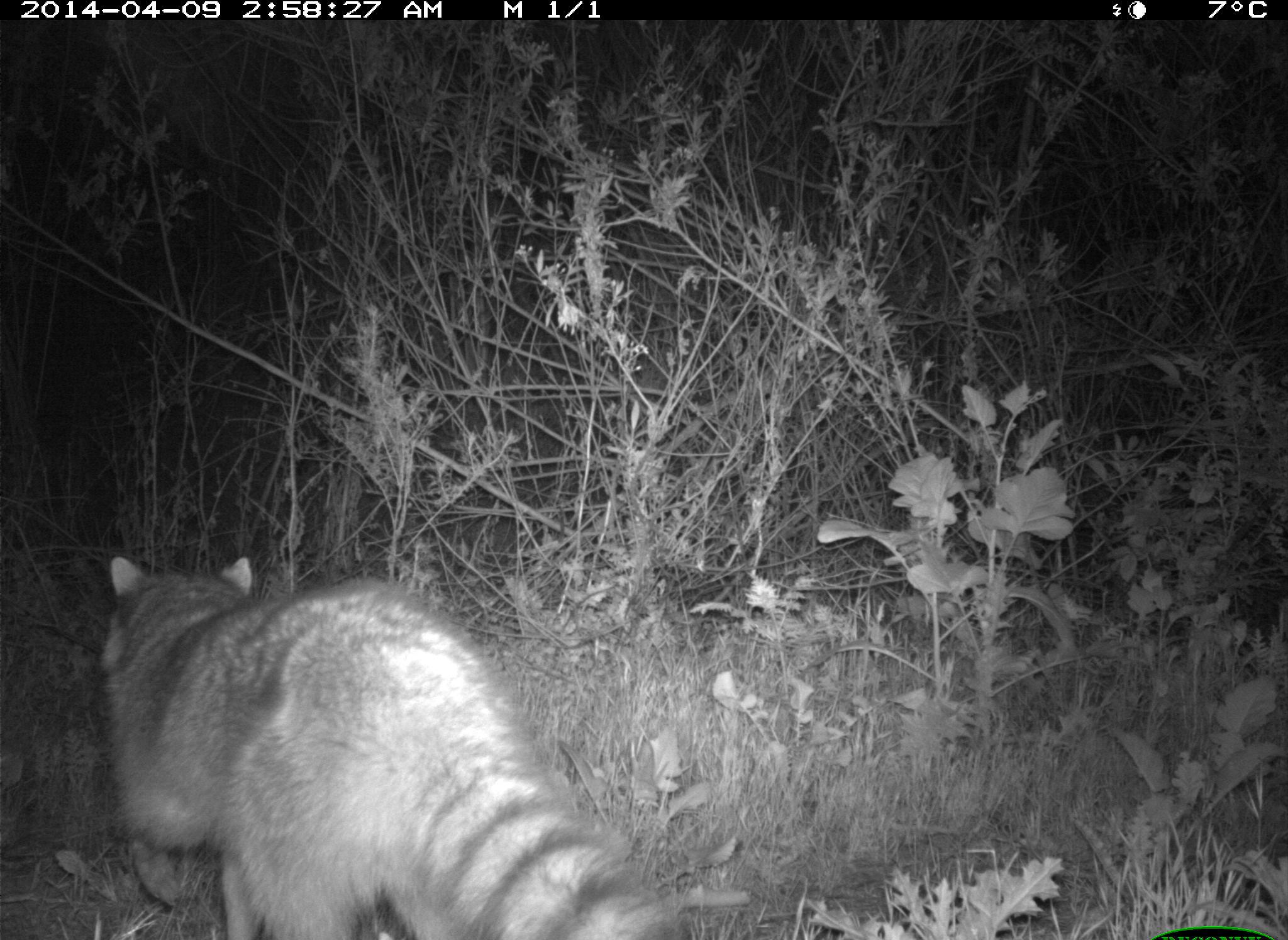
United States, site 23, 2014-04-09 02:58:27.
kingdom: Animalia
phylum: Chordata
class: Mammalia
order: Carnivora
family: Procyonidae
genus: Procyon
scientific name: Procyon lotor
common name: raccoon